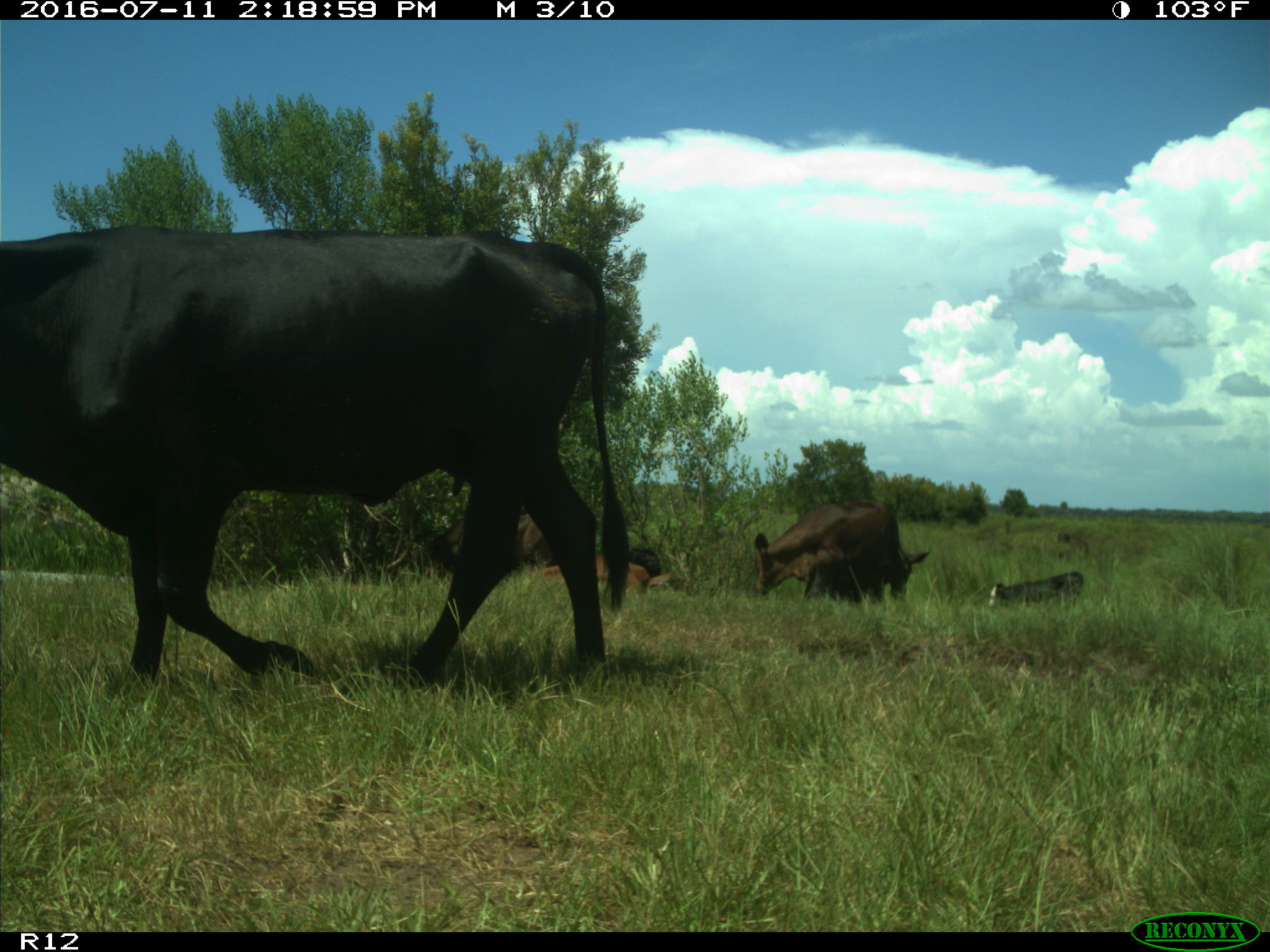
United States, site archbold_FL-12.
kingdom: Animalia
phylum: Chordata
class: Mammalia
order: Artiodactyla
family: Bovidae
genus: Bos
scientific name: Bos taurus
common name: domestic cow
Bos taurus (domestic cow).